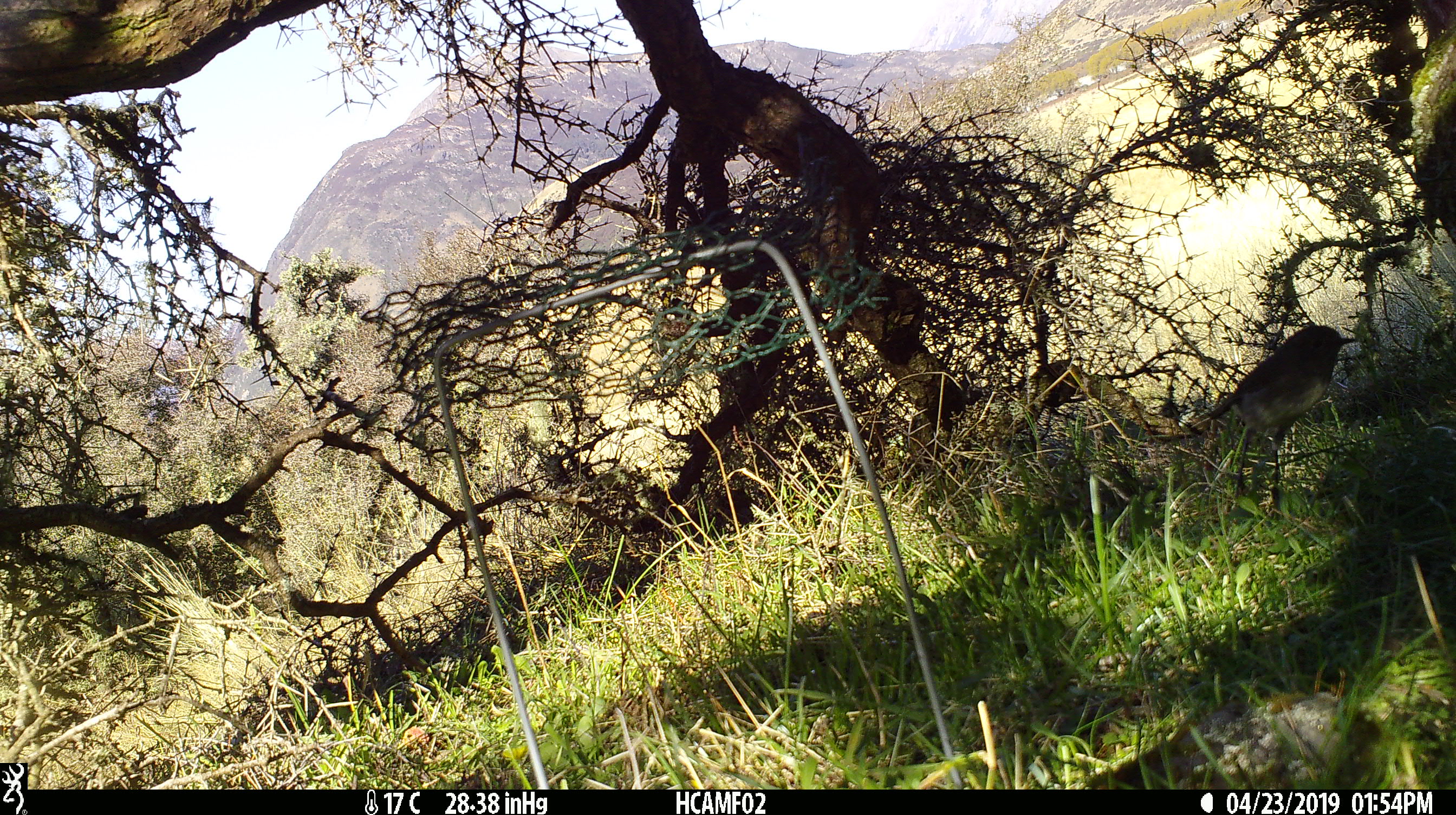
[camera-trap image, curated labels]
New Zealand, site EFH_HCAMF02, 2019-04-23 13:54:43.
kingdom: Animalia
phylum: Chordata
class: Aves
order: Passeriformes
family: Petroicidae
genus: Petroica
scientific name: Petroica australis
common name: new zealand robin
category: robin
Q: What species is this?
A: Robin (new zealand robin) (Petroica australis).